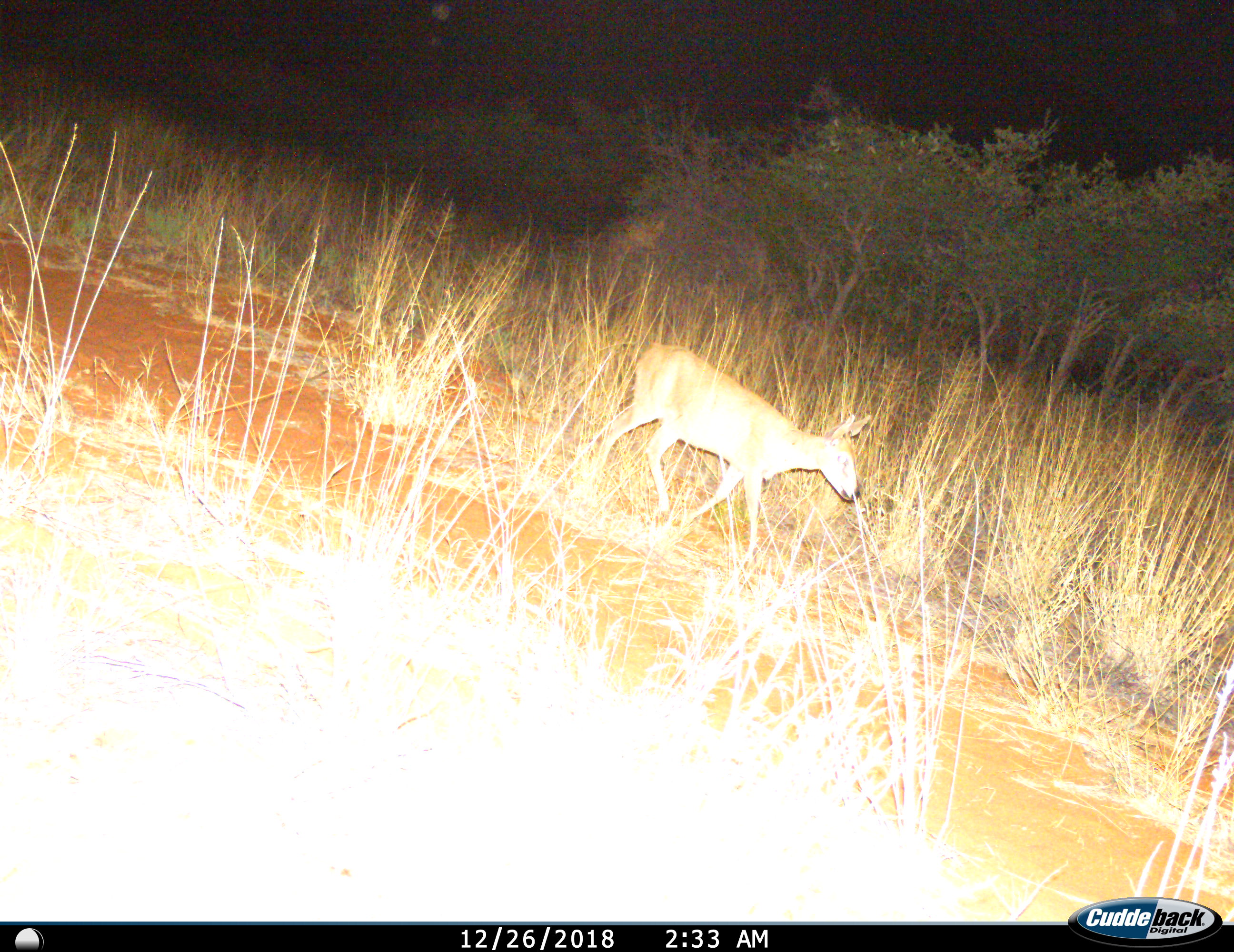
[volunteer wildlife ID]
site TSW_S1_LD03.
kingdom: Animalia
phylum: Chordata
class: Mammalia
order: Artiodactyla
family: Bovidae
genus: Sylvicapra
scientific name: Sylvicapra grimmia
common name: common duiker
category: duikercommongrey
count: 1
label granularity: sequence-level